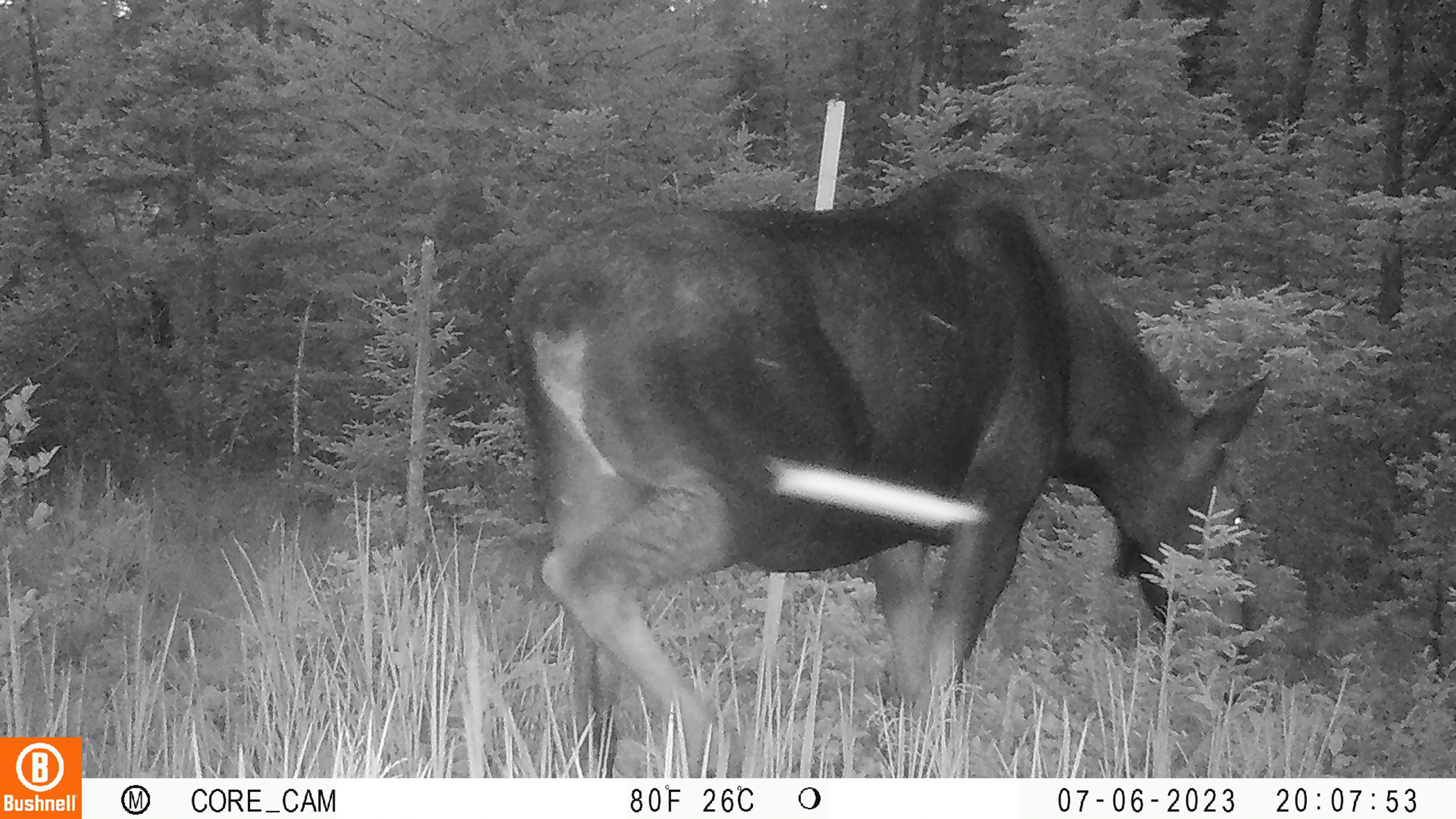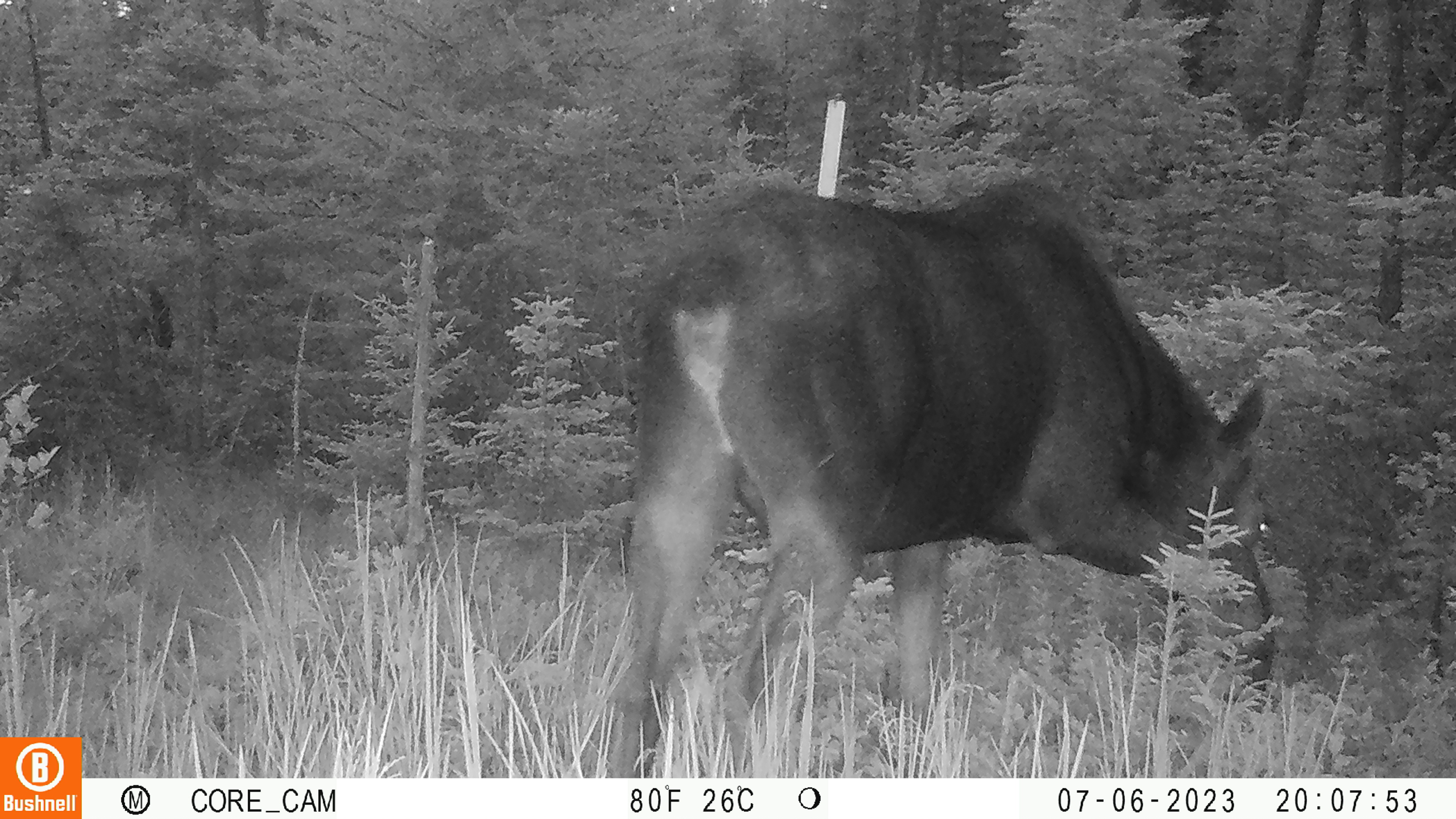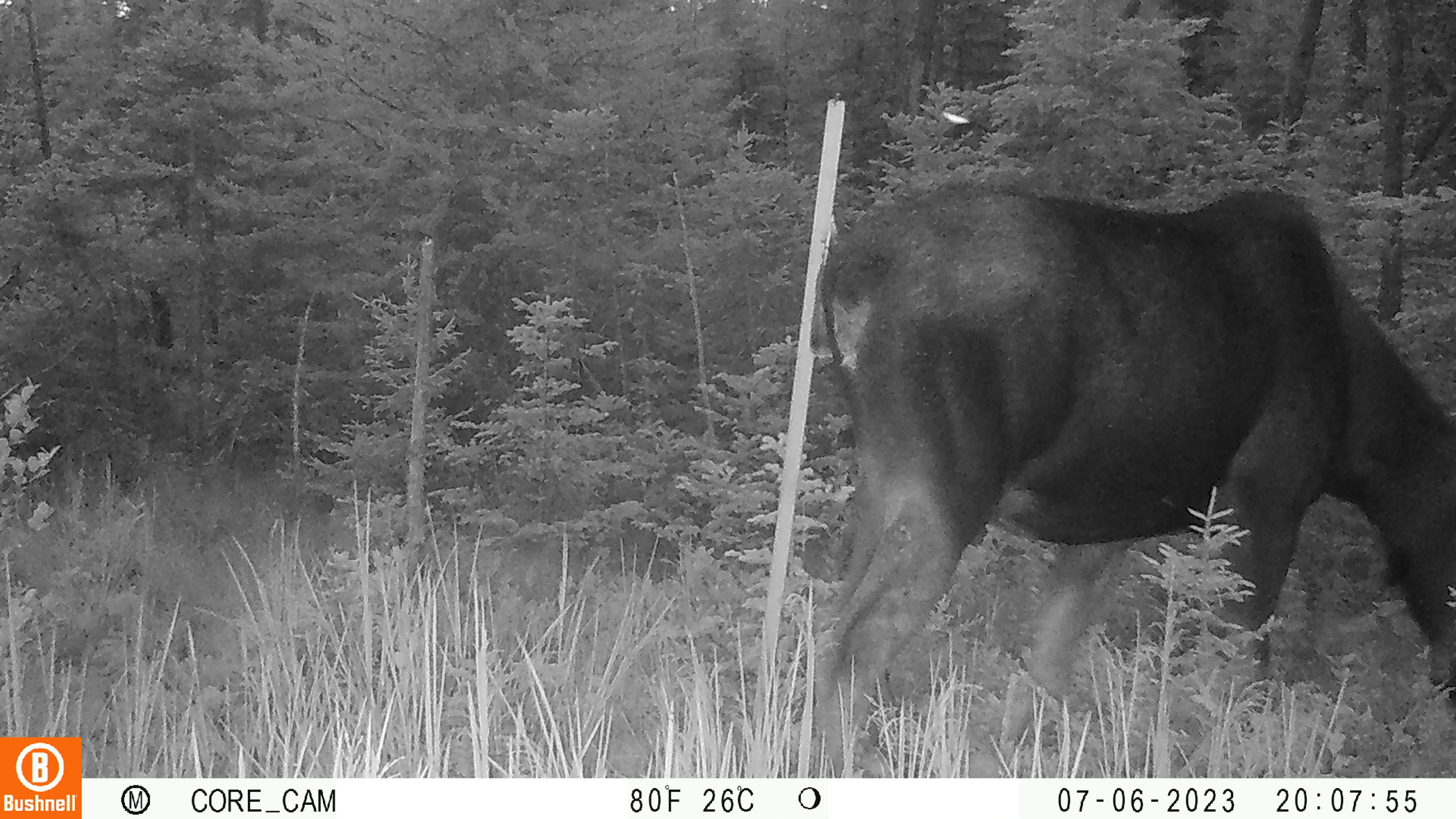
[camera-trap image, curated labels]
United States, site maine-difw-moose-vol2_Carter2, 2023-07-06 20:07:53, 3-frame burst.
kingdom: Animalia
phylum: Chordata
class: Mammalia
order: Artiodactyla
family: Cervidae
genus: Alces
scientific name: Alces alces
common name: moose